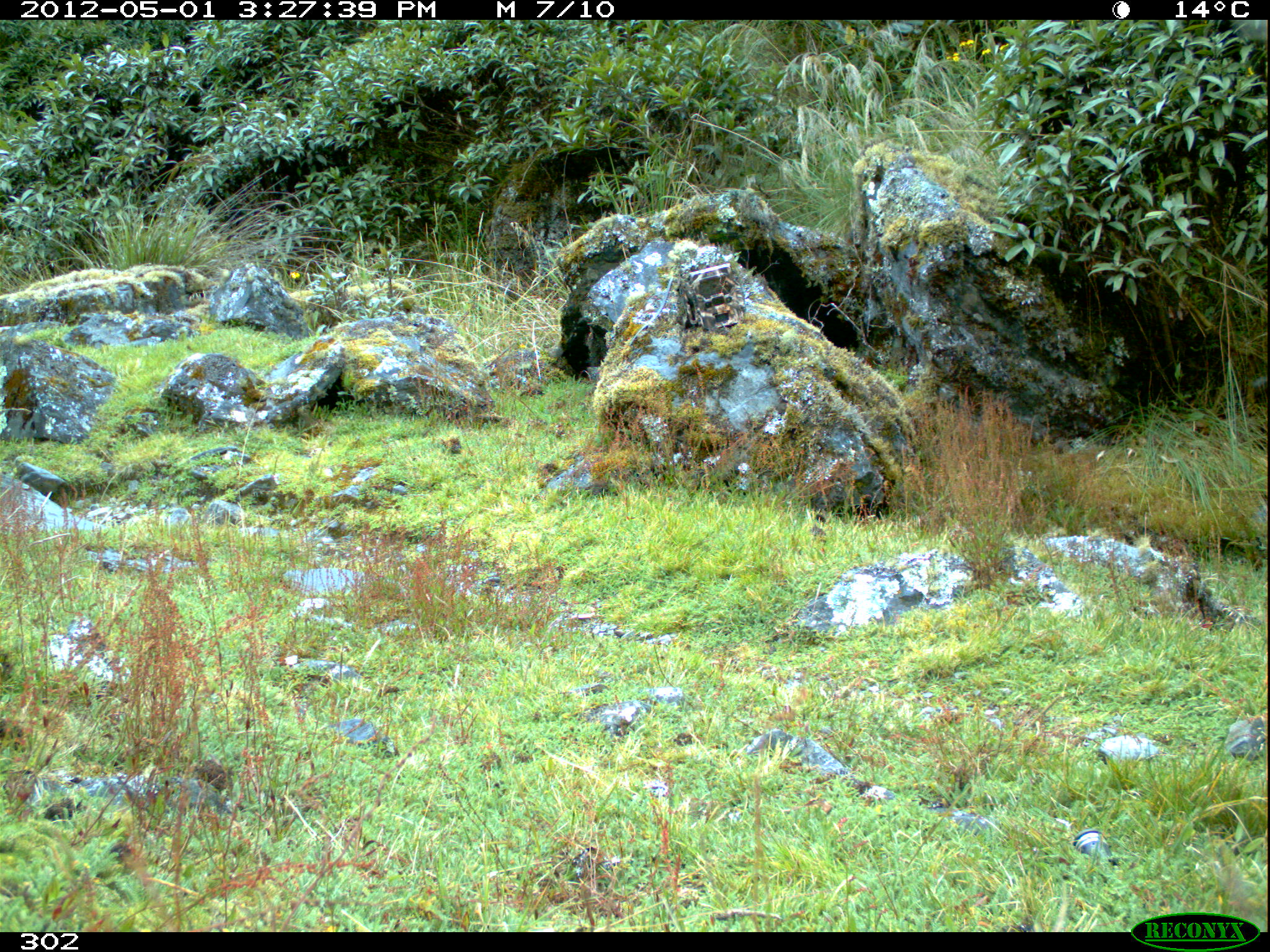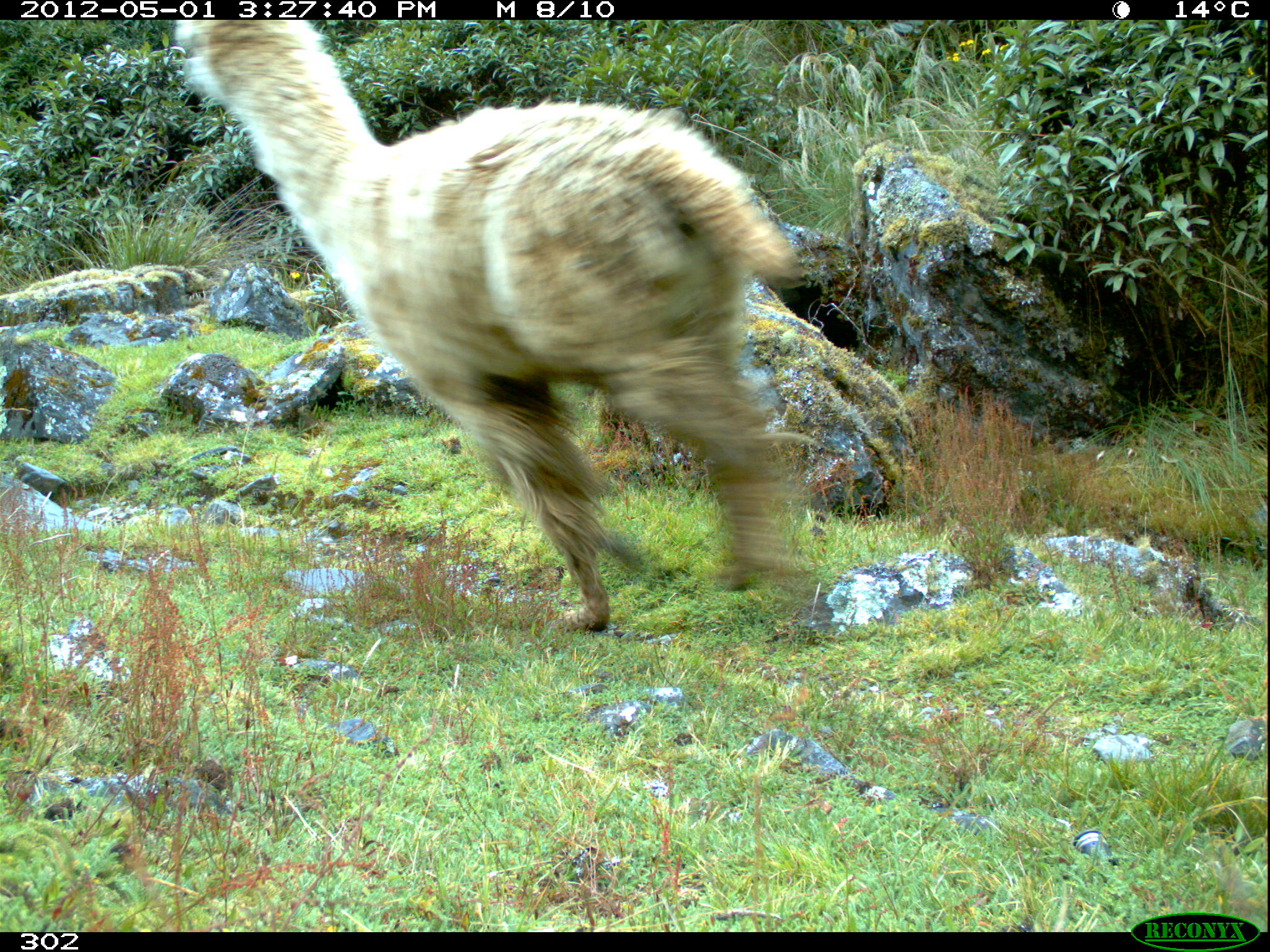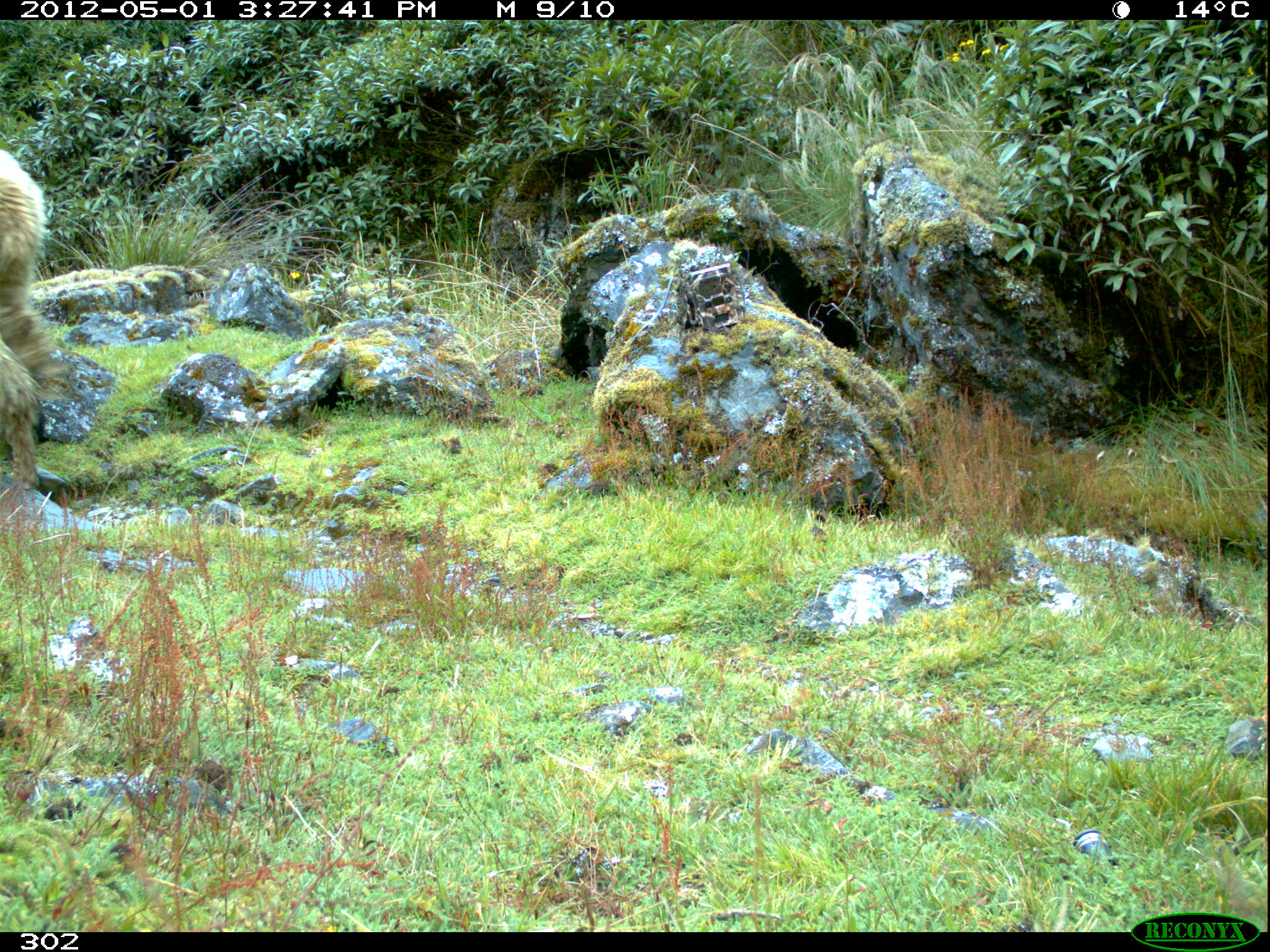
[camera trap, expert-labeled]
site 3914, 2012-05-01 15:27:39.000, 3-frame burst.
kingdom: Animalia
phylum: Chordata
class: Mammalia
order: Artiodactyla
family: Camelidae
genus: Vicugna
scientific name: Vicugna pacos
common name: alpaca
Vicugna pacos (alpaca).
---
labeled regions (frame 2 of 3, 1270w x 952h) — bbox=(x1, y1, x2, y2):
vicugna pacos: bbox=(175, 20, 803, 629)